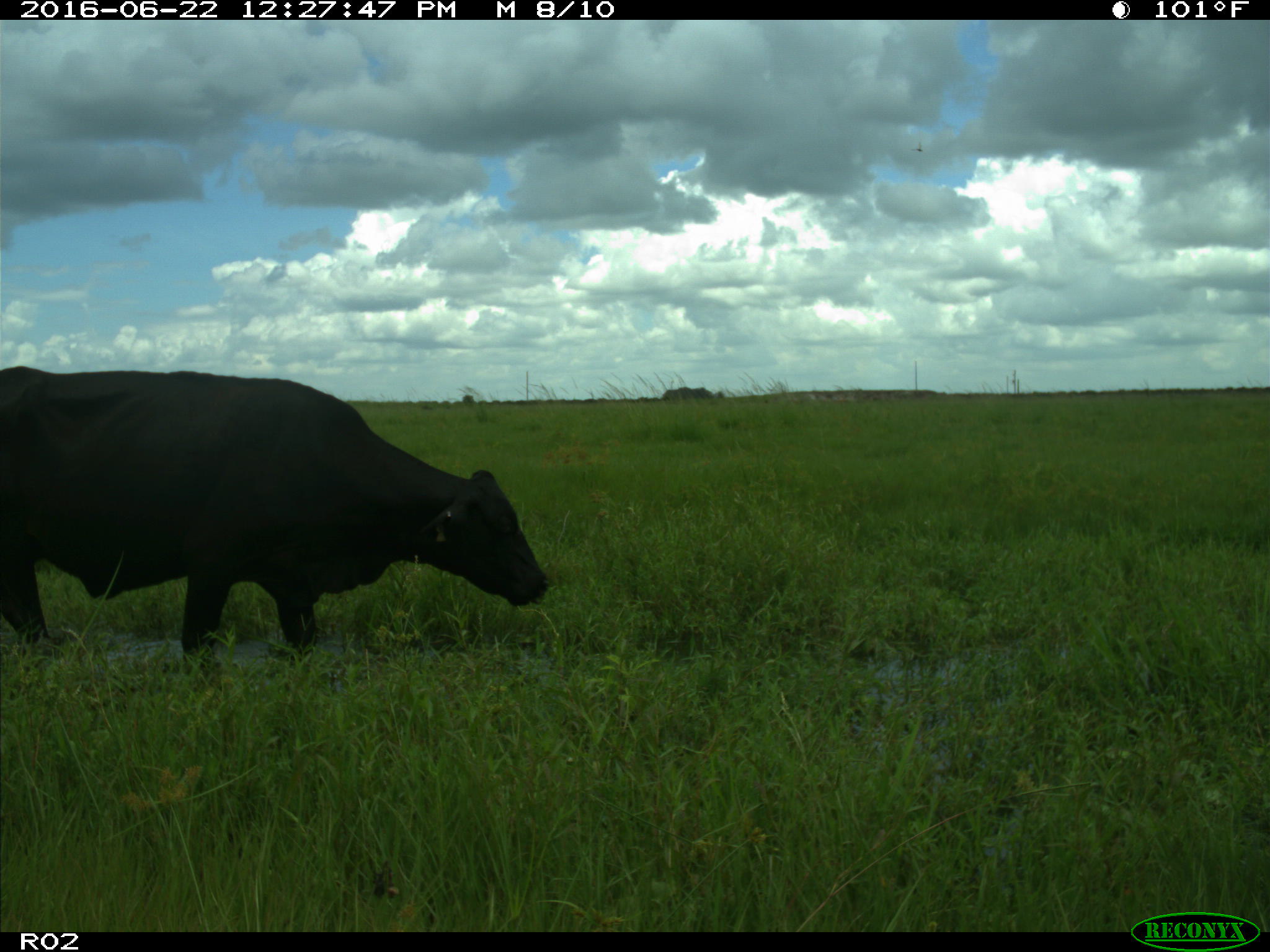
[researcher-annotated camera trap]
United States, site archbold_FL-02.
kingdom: Animalia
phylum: Chordata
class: Mammalia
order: Artiodactyla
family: Bovidae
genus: Bos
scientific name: Bos taurus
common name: domestic cow